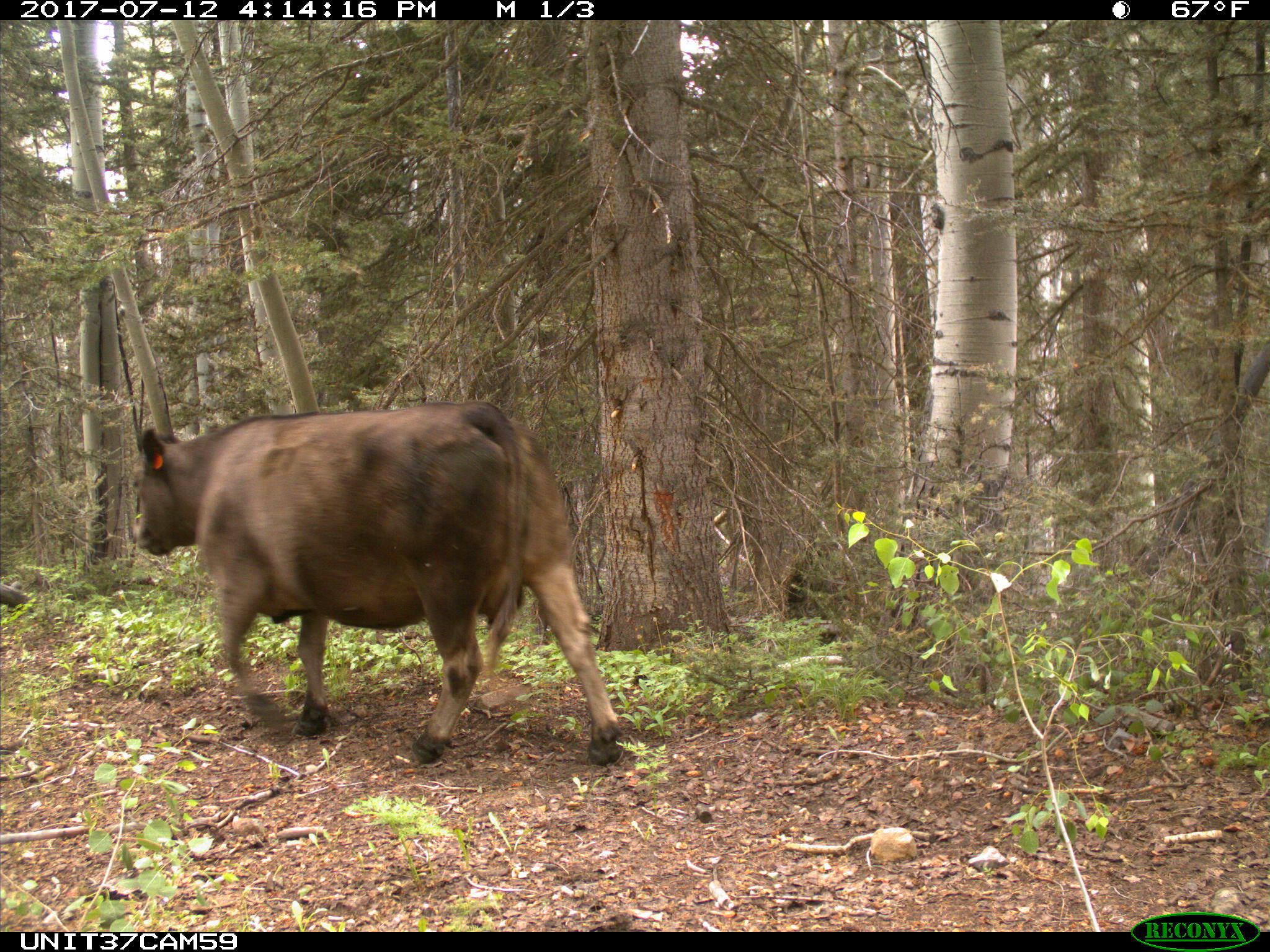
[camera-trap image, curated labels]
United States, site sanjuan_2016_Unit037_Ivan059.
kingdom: Animalia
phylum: Chordata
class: Mammalia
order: Artiodactyla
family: Bovidae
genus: Bos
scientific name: Bos taurus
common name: domestic cow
Bos taurus (domestic cow).